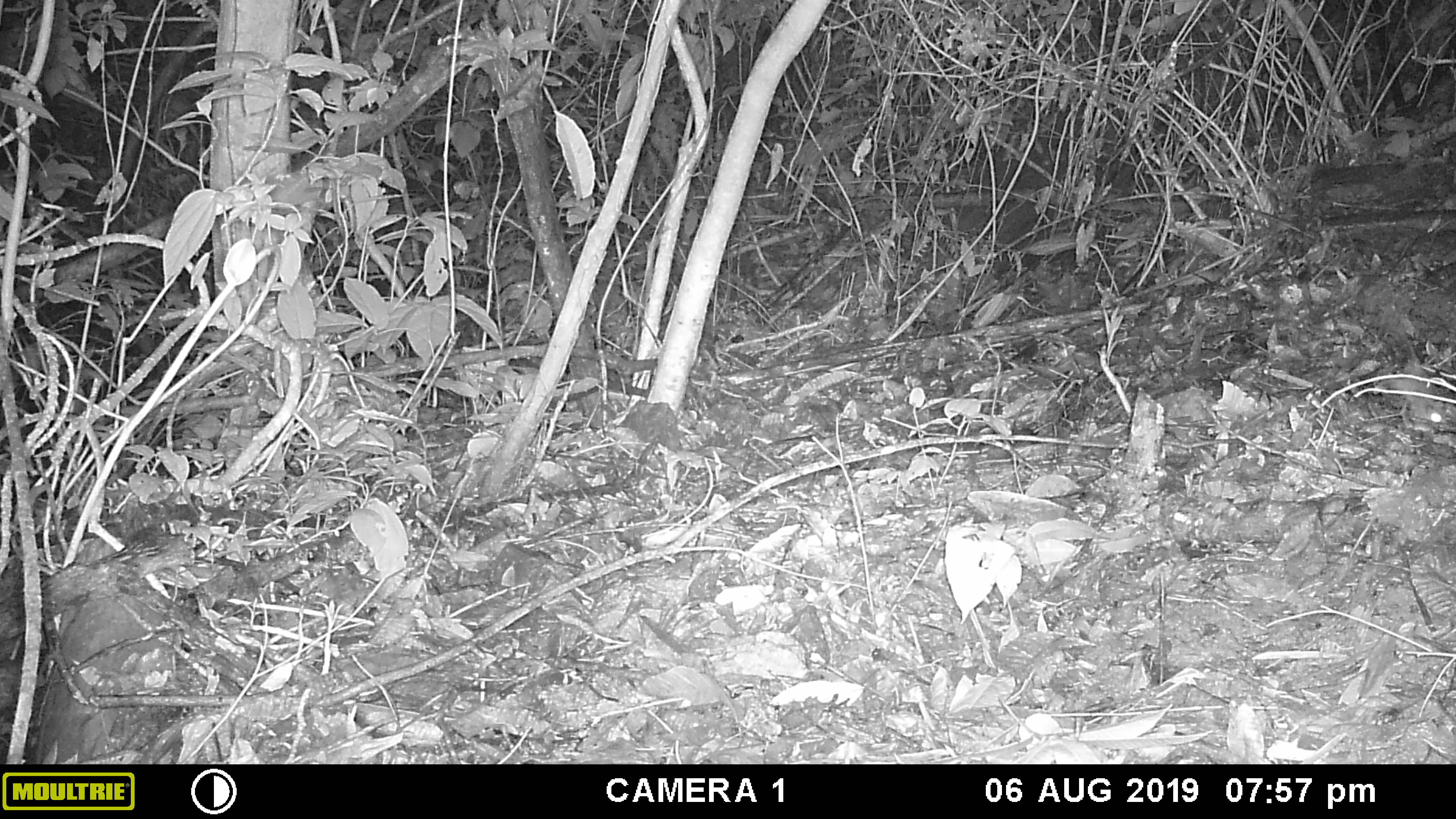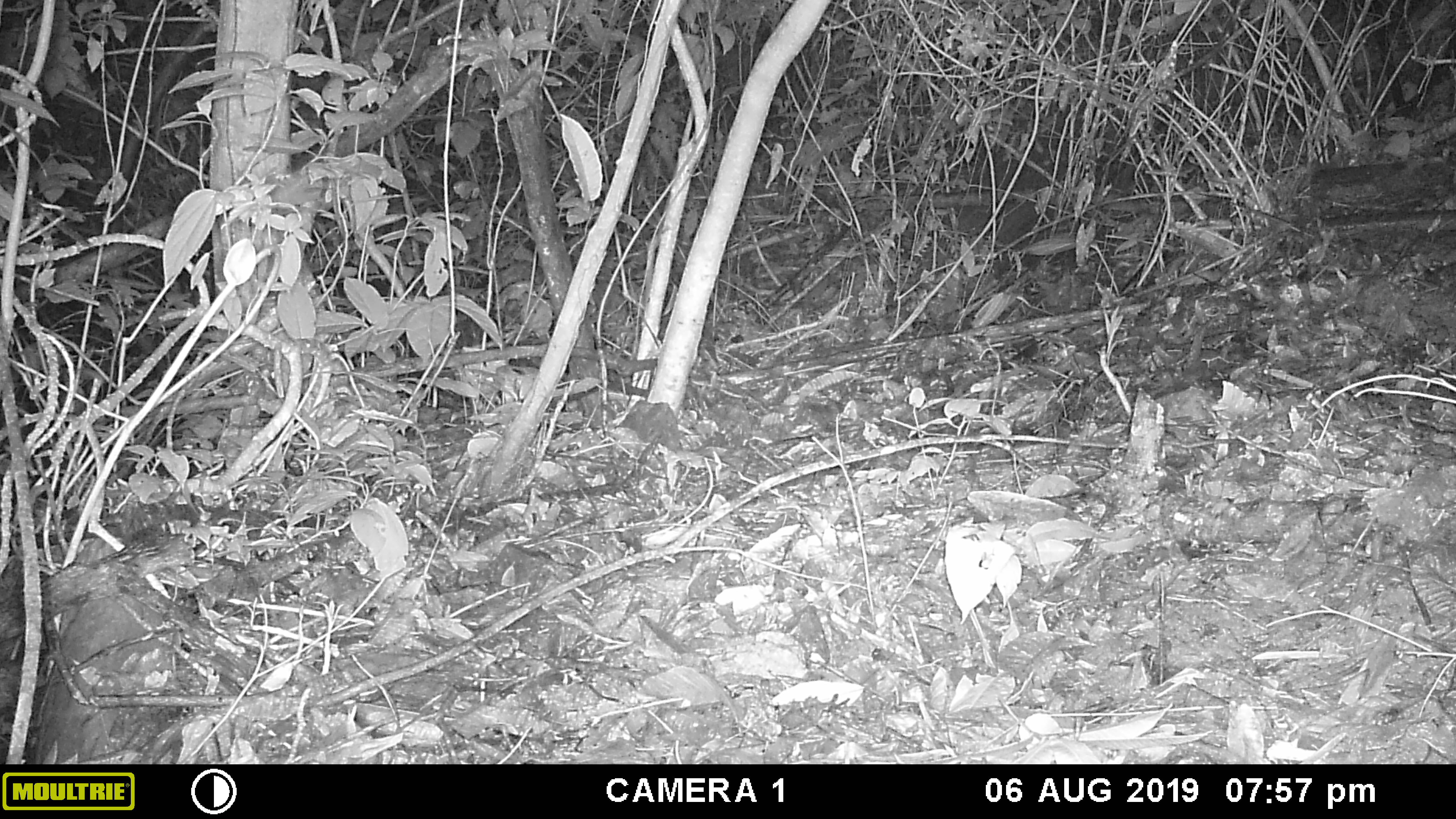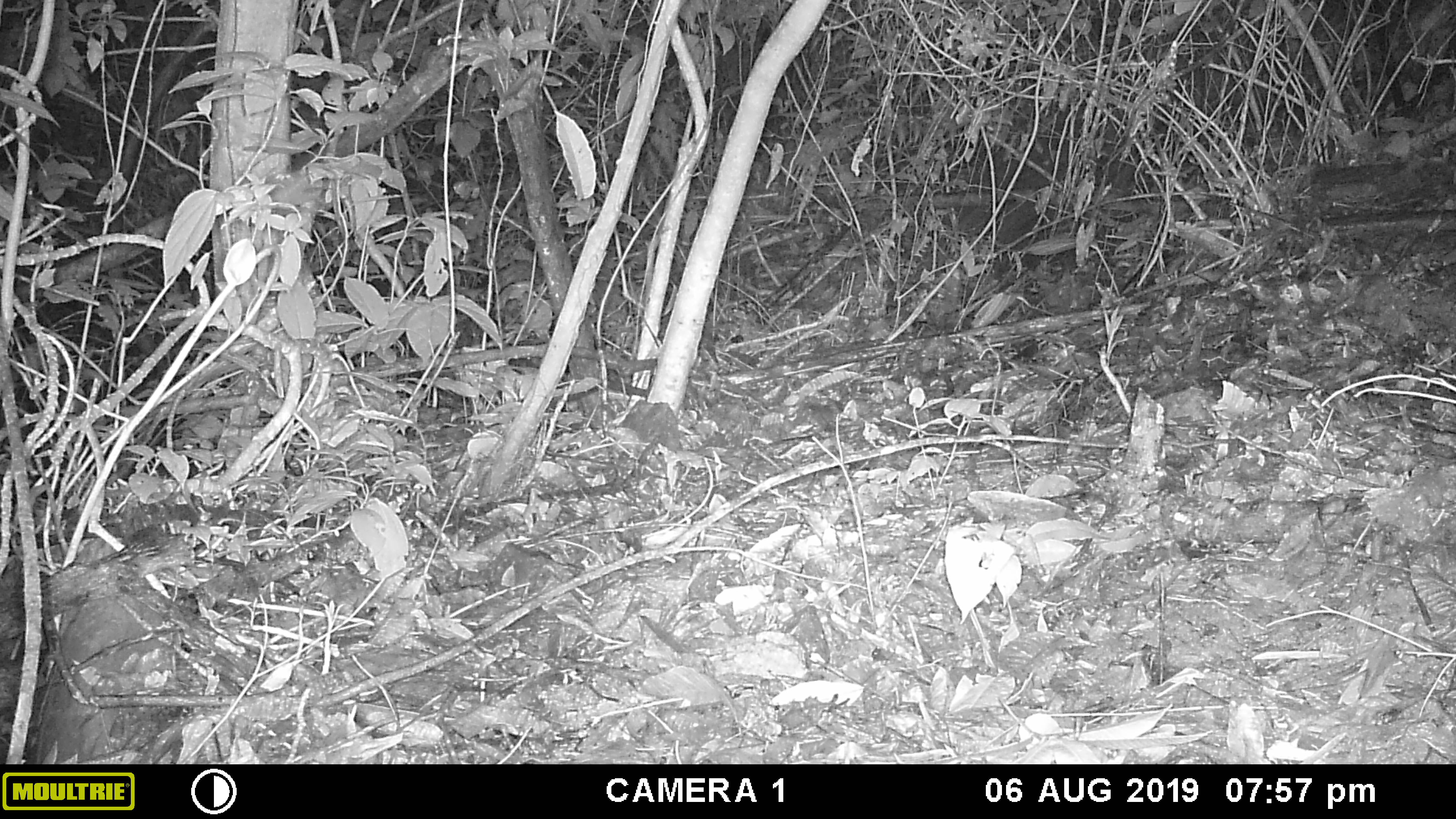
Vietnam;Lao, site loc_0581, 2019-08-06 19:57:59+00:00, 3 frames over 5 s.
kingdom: Animalia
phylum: Chordata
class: Mammalia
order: Rodentia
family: Muridae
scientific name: Muridae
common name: old-world mice and rats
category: unidentified murid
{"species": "unidentified murid (old-world mice and rats) (Muridae)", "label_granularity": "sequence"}